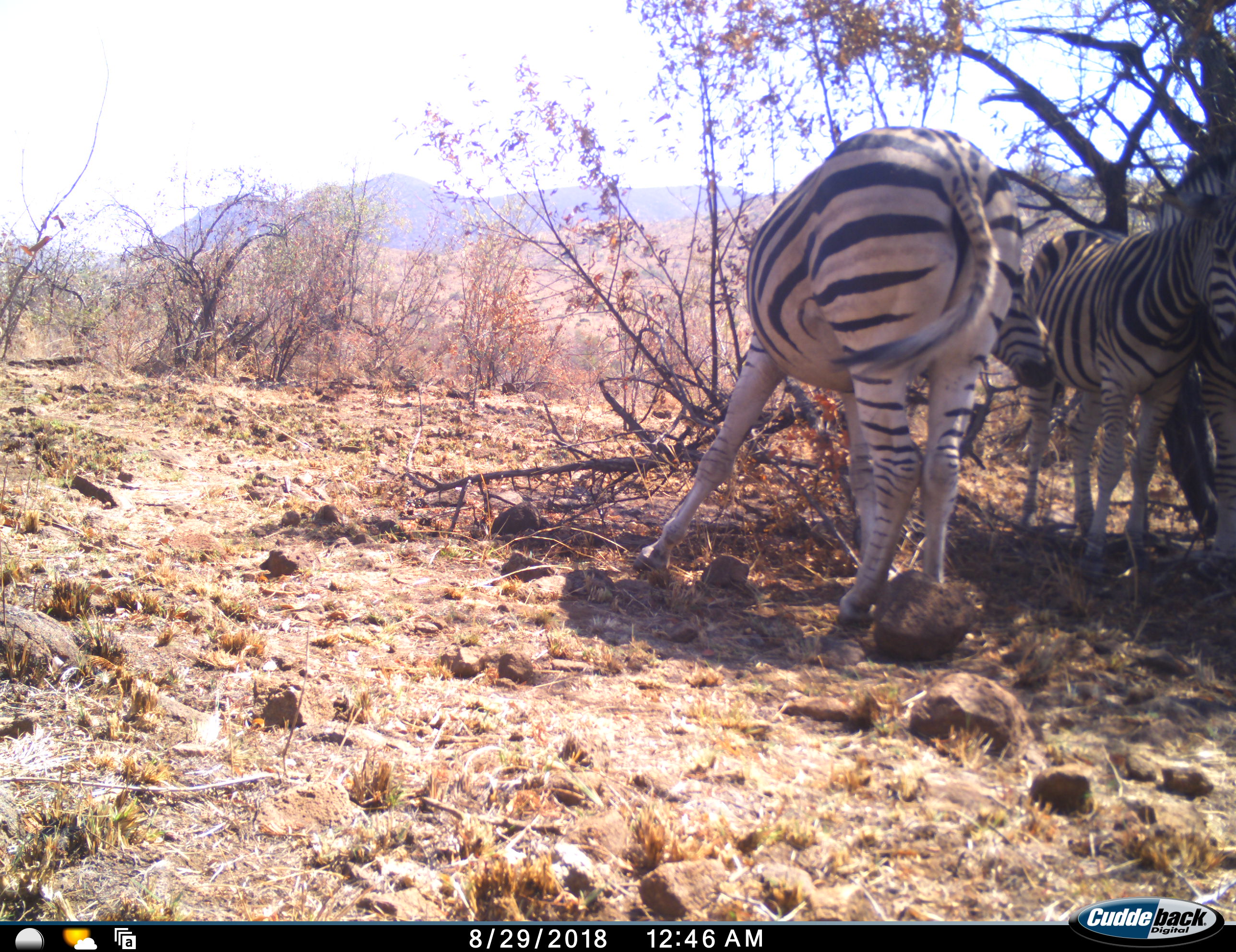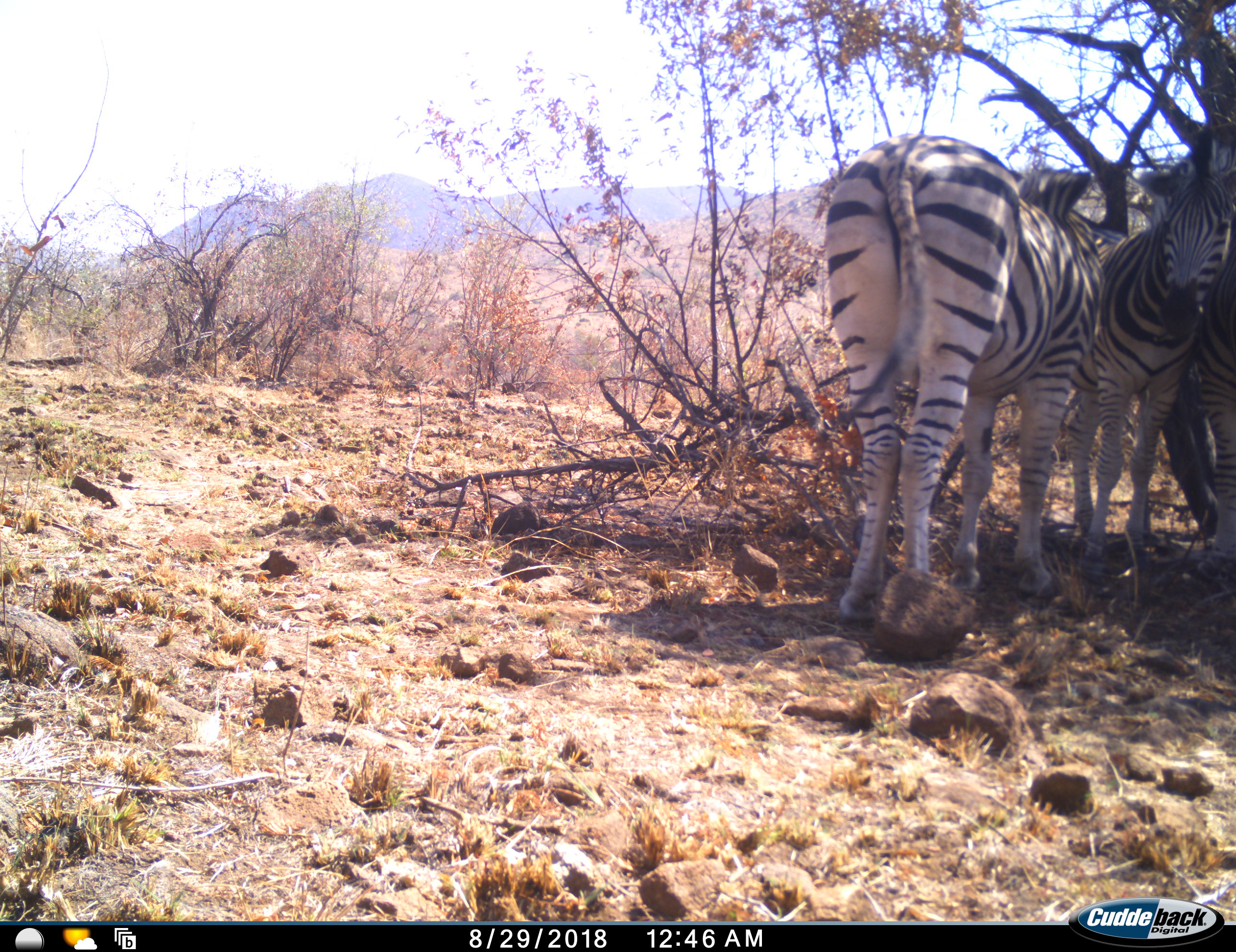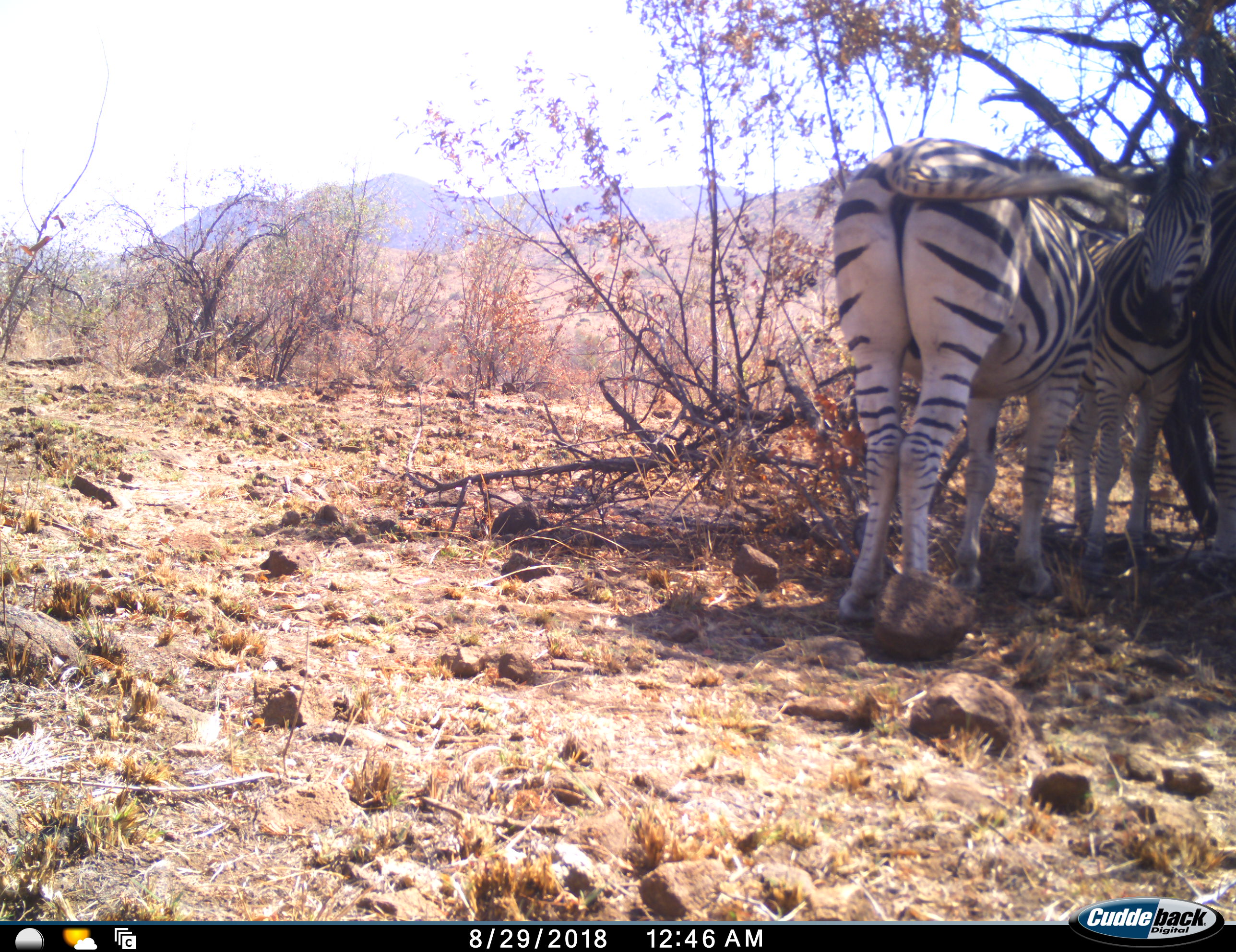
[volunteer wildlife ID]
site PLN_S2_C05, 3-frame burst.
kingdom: Animalia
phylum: Chordata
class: Mammalia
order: Perissodactyla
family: Equidae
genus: Equus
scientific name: Equus quagga burchellii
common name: burchell's zebra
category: zebraburchells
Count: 3.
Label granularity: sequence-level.